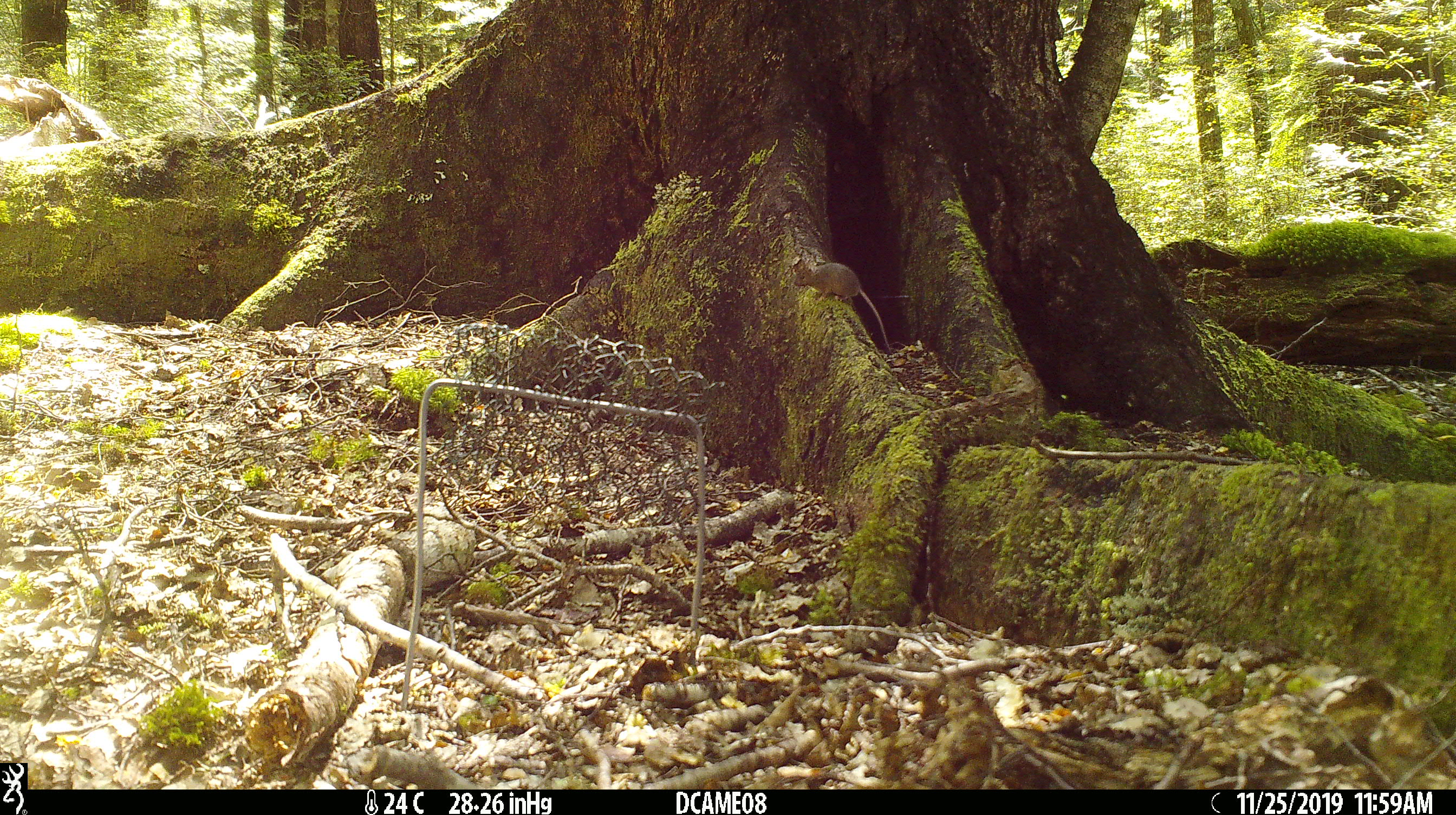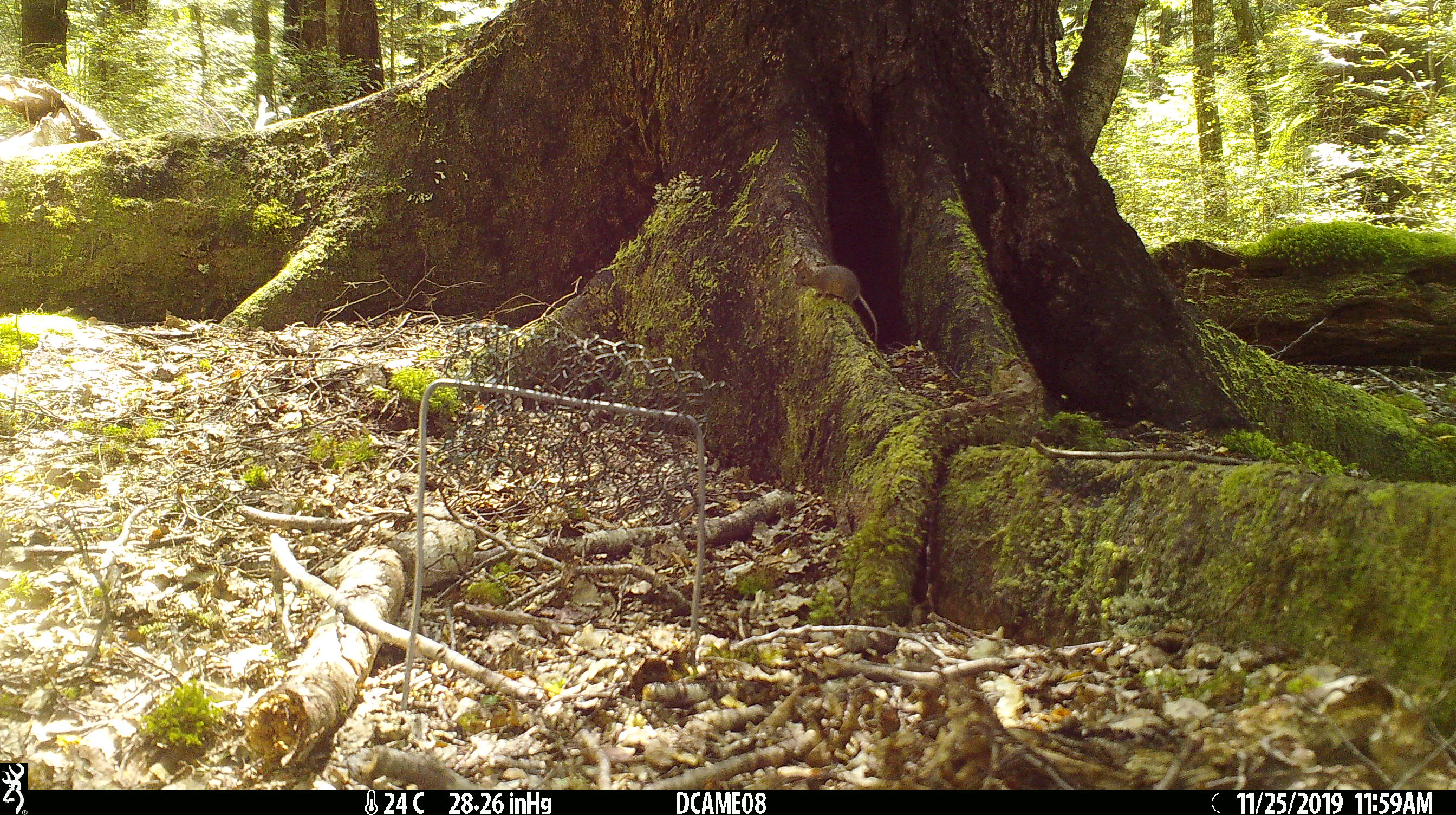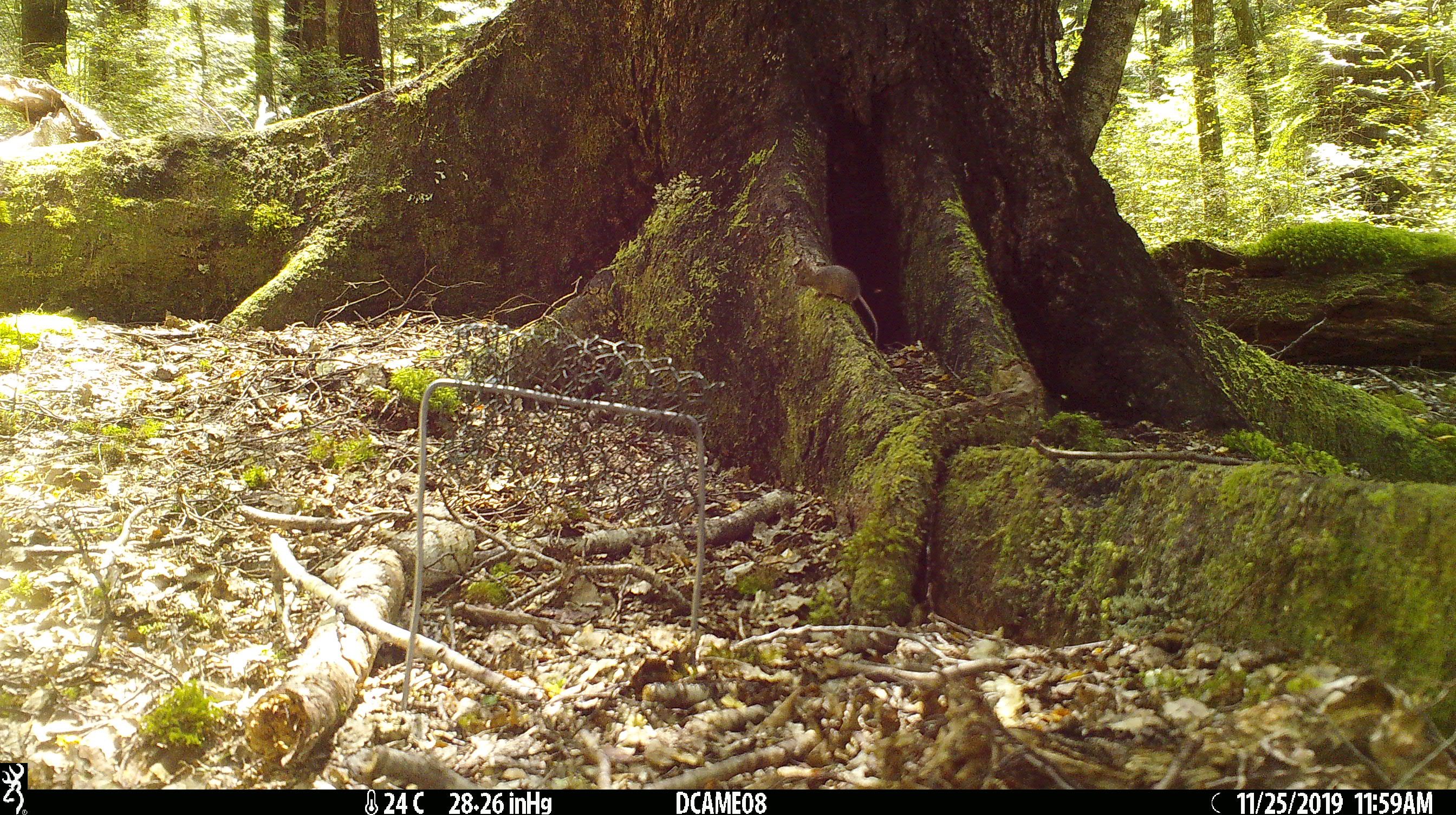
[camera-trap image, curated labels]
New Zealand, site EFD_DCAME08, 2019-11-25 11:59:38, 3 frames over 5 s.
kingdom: Animalia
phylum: Chordata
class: Mammalia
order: Rodentia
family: Muridae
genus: Mus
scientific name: Mus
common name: mouse